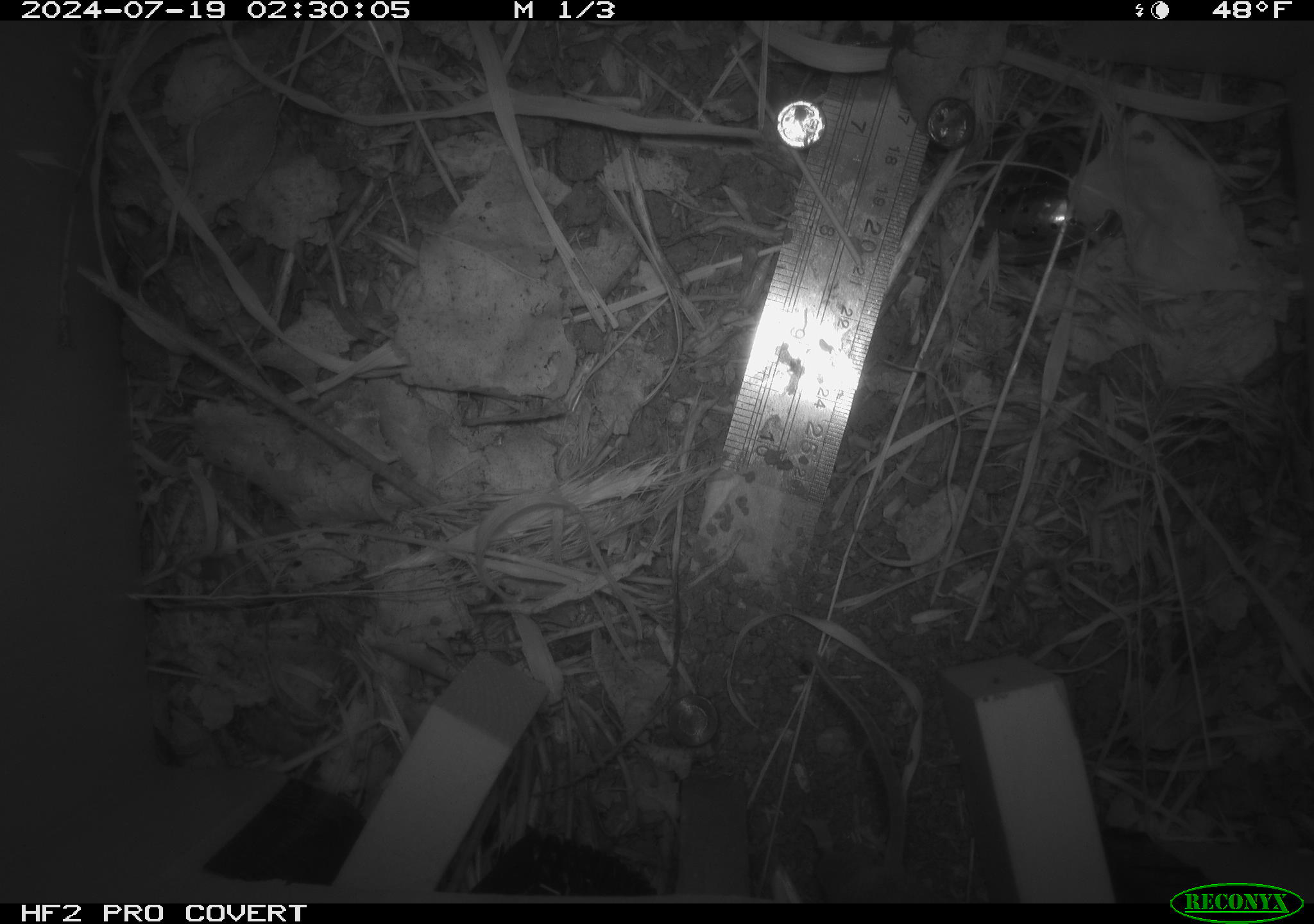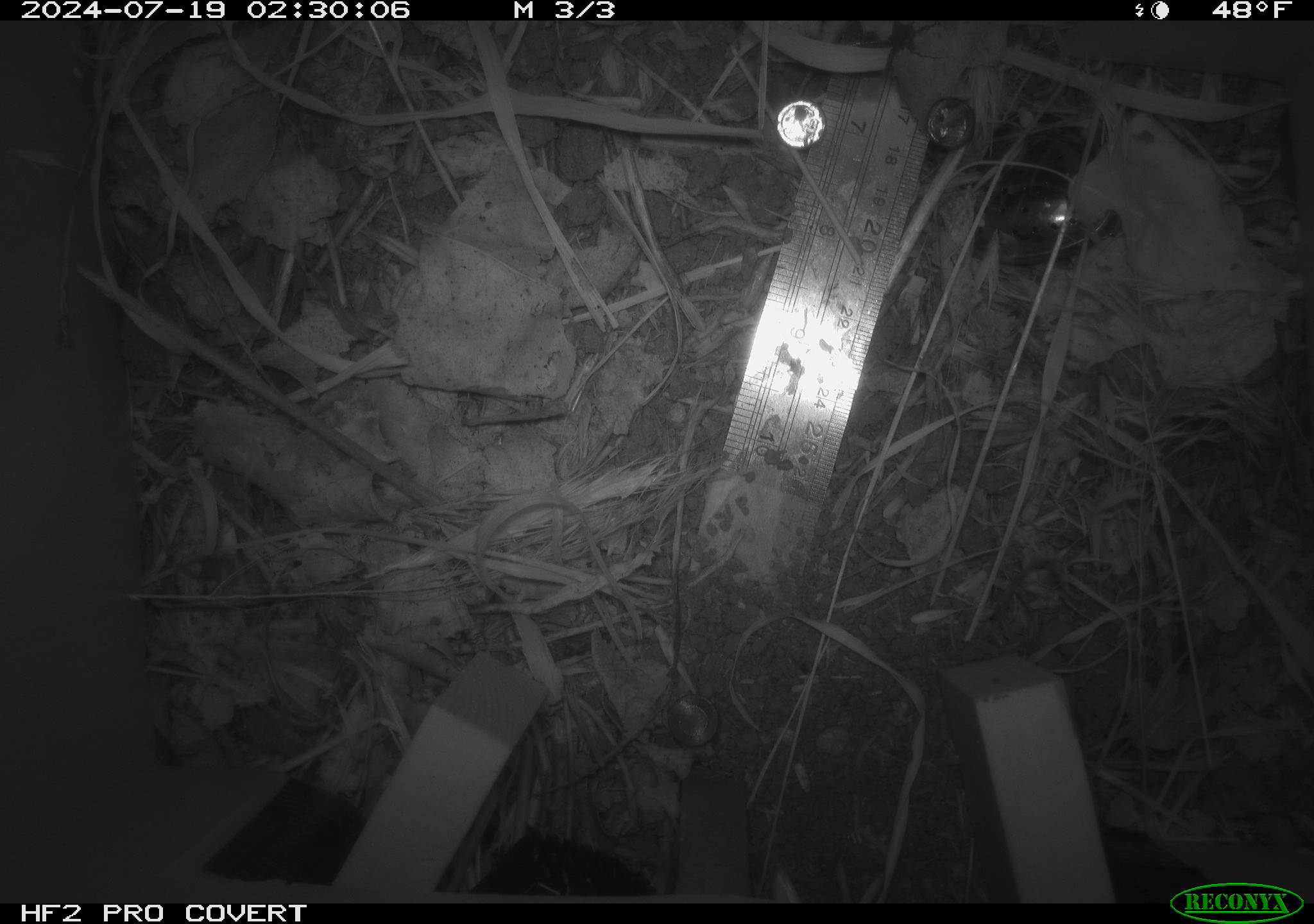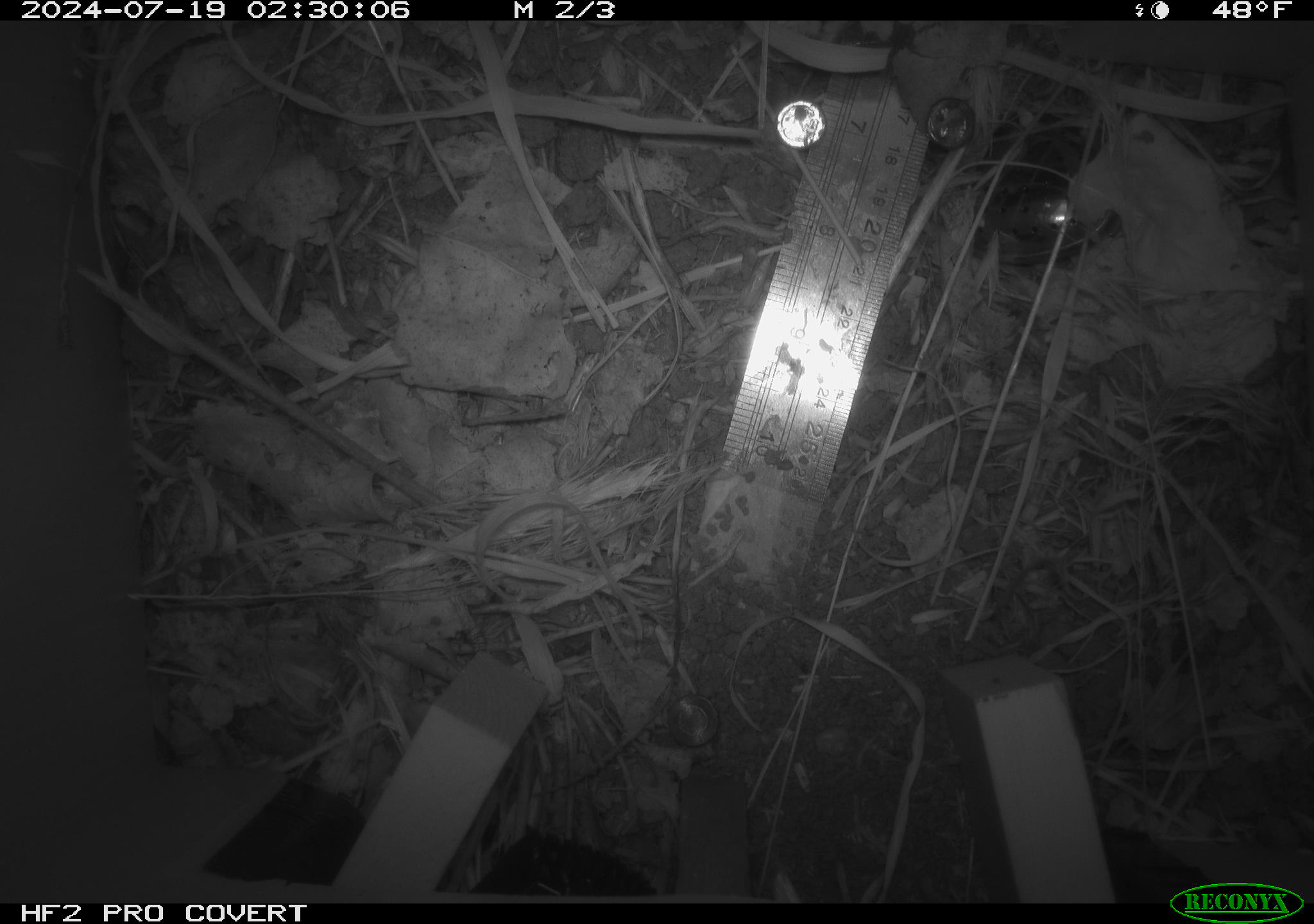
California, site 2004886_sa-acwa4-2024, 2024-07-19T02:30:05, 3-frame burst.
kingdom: Animalia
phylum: Chordata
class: Mammalia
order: Rodentia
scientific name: Rodentia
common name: mouse species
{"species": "mouse species (Rodentia)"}